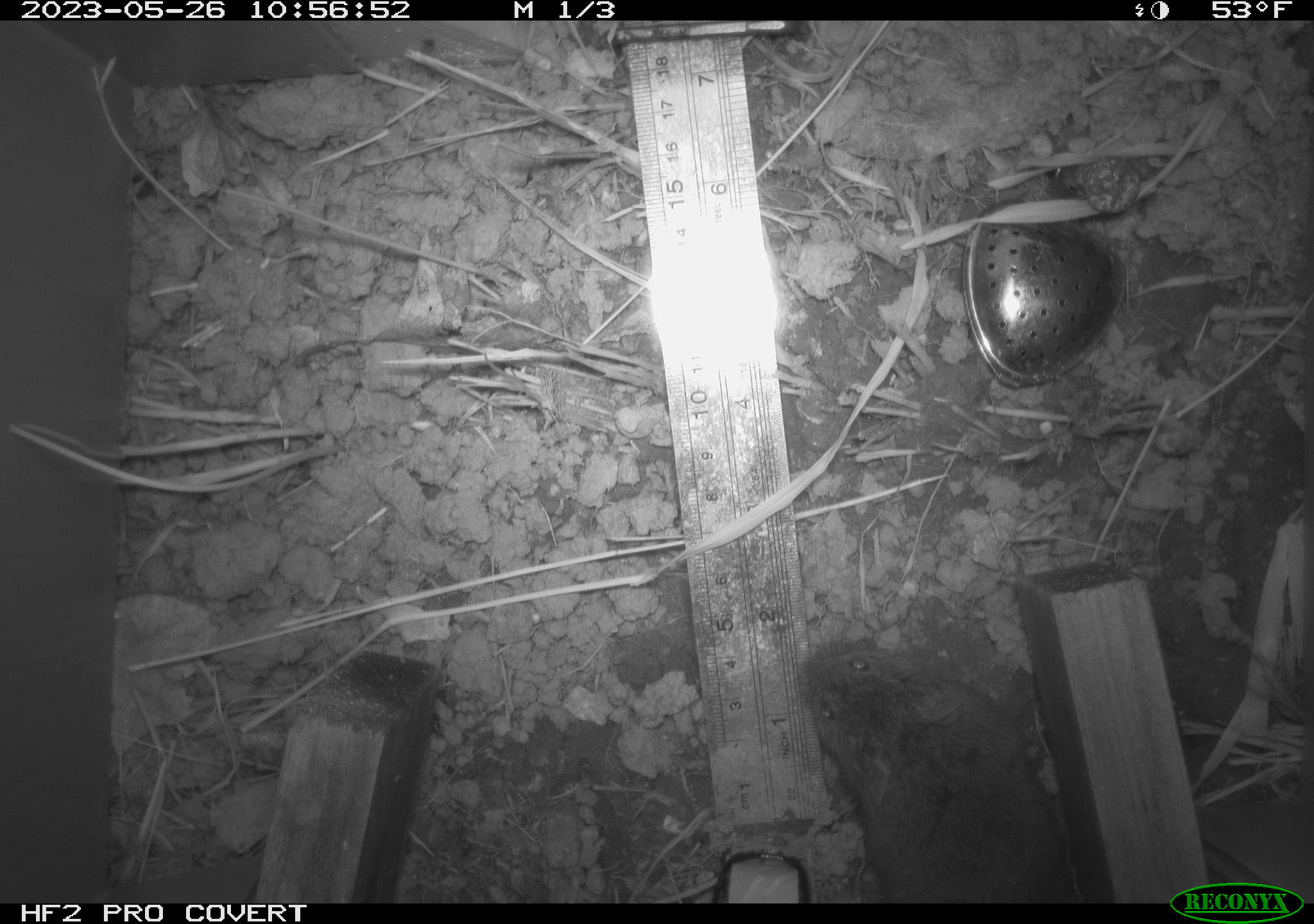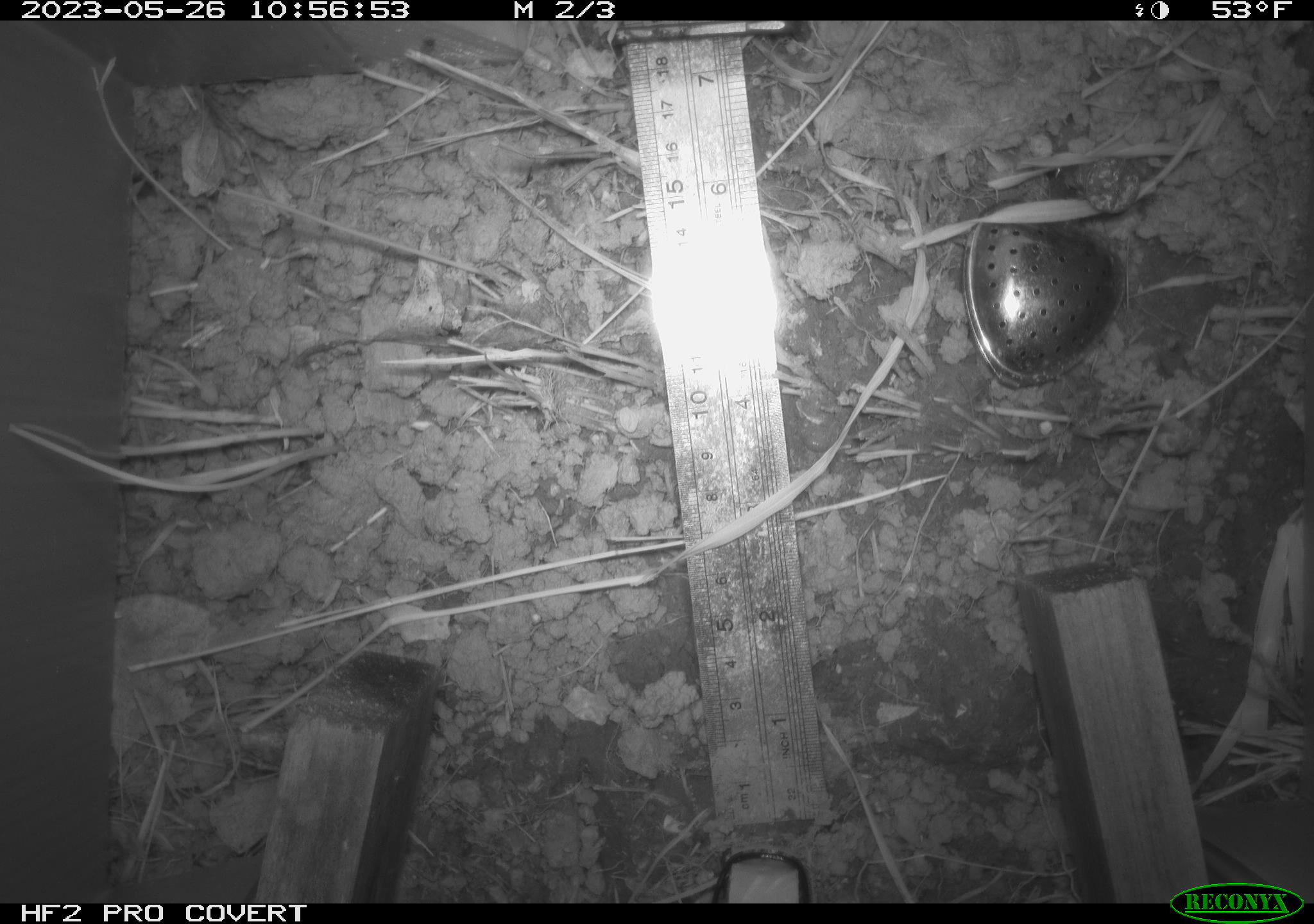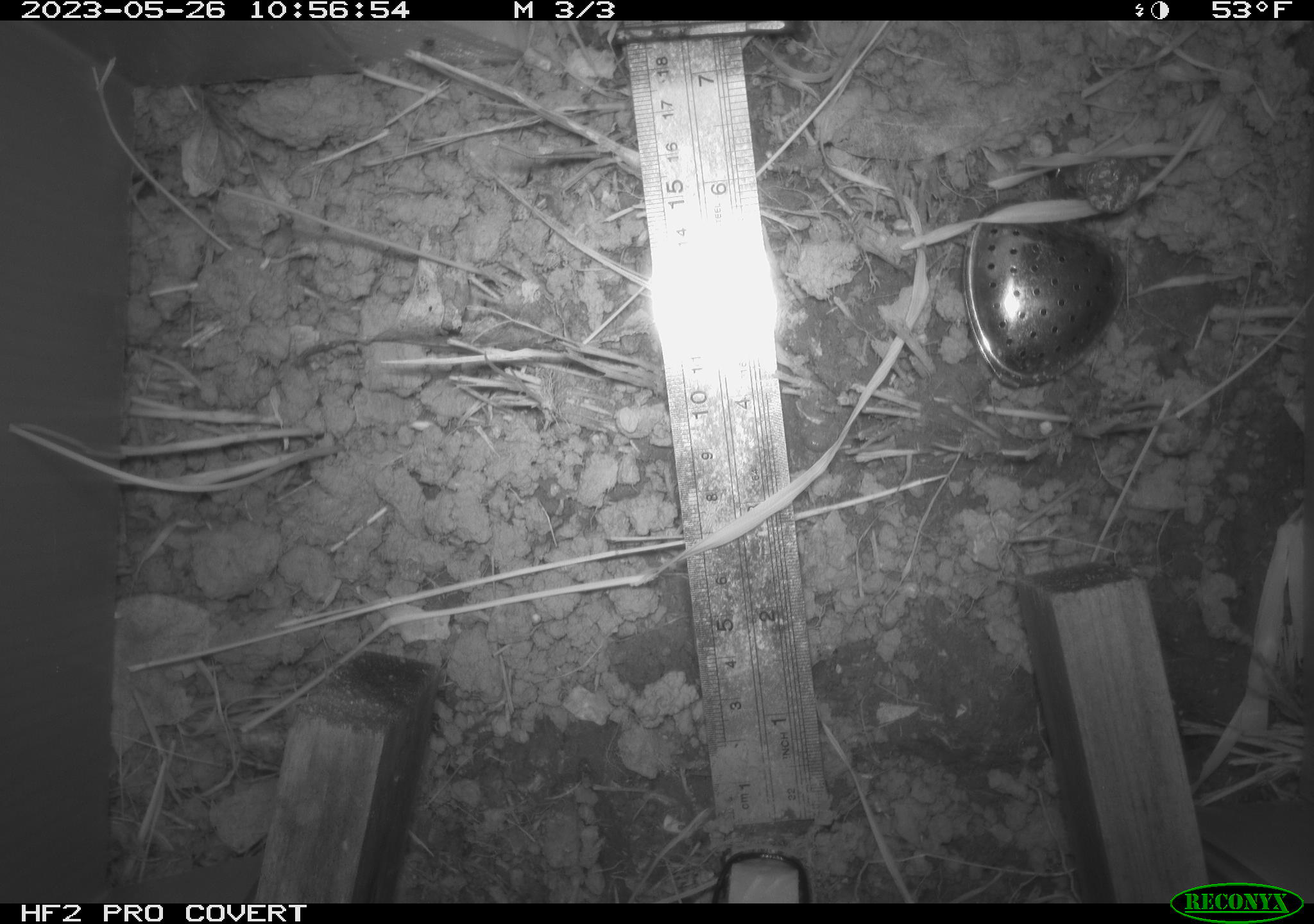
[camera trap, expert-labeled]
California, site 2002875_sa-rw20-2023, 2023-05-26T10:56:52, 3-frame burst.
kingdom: Animalia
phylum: Chordata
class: Mammalia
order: Rodentia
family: Cricetidae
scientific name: Arvicolinae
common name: voles, lemmings, and muskrats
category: arvicolinae subfamily